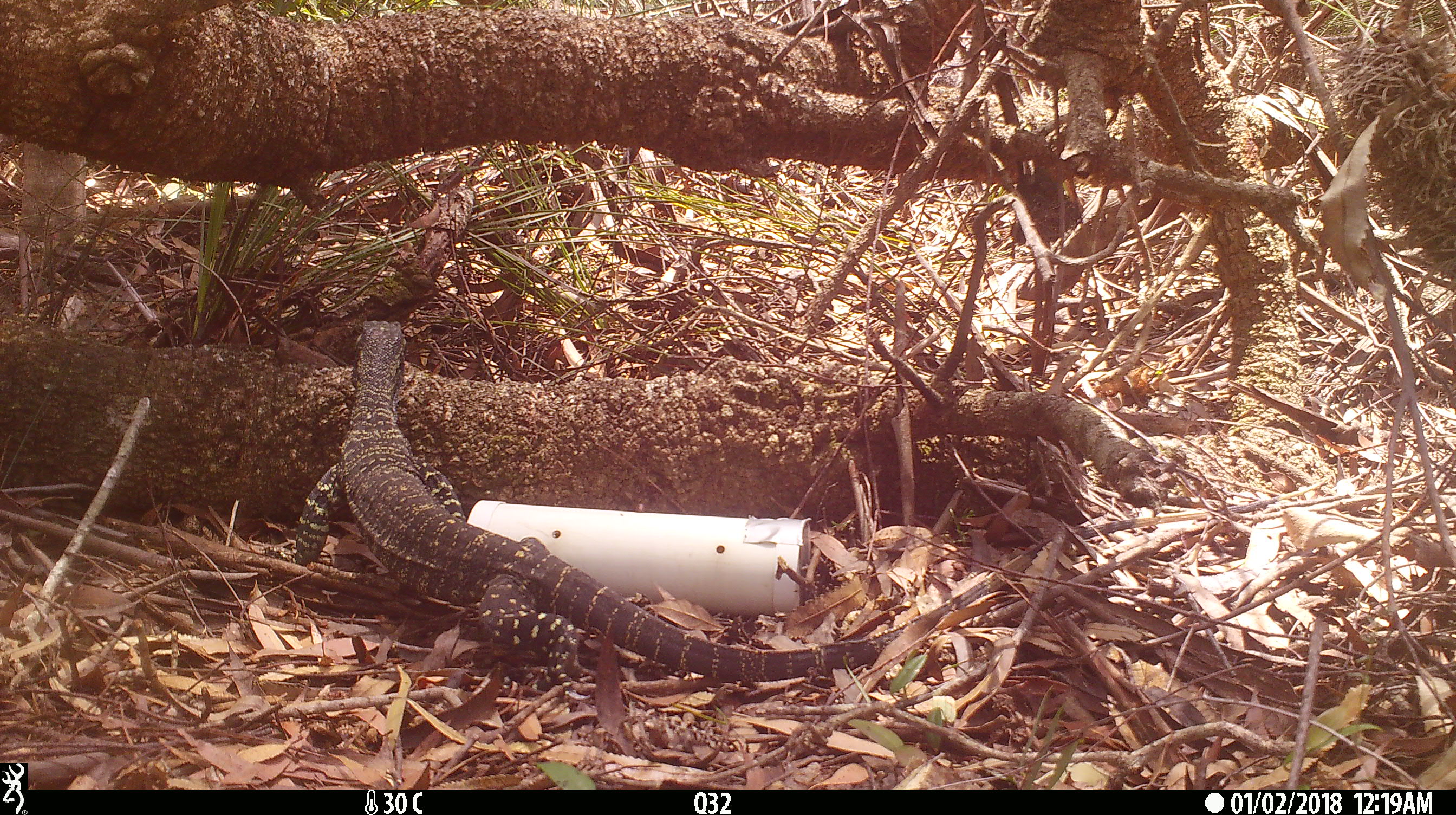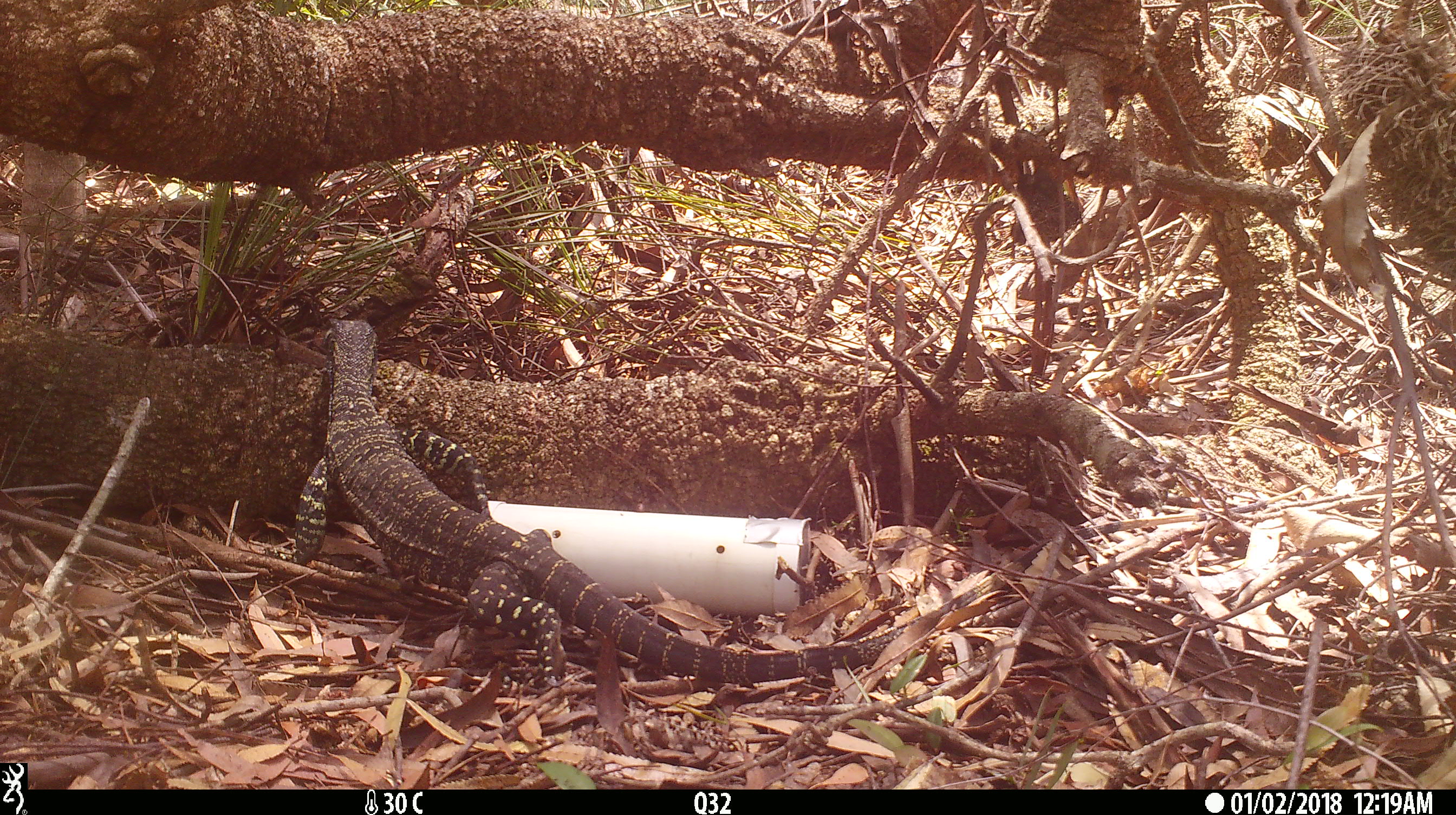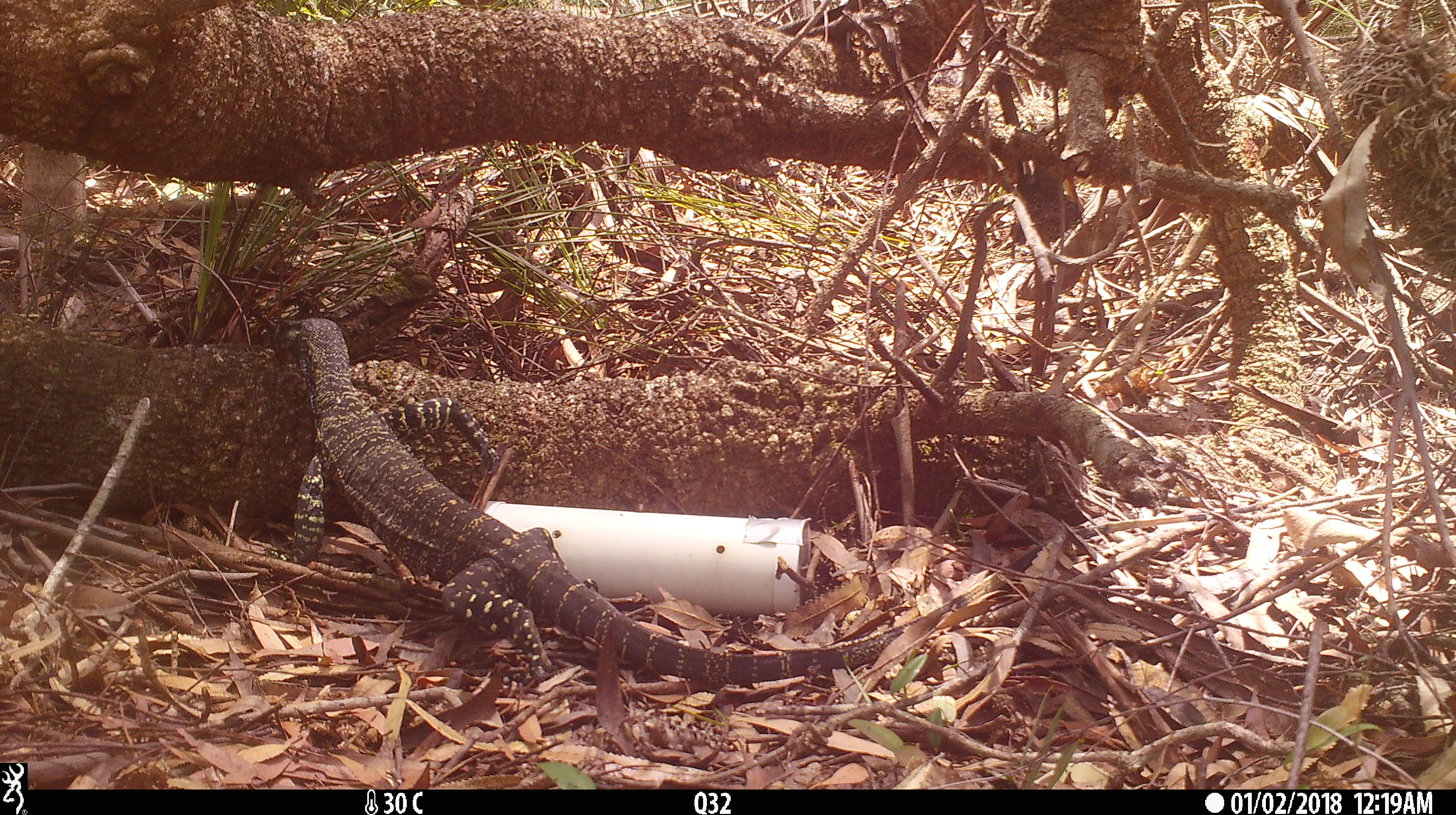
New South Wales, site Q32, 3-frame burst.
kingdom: Animalia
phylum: Chordata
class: Reptilia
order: Squamata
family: Varanidae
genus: Varanus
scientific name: Varanus varius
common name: lace monitor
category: goanna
Goanna (lace monitor) (Varanus varius).